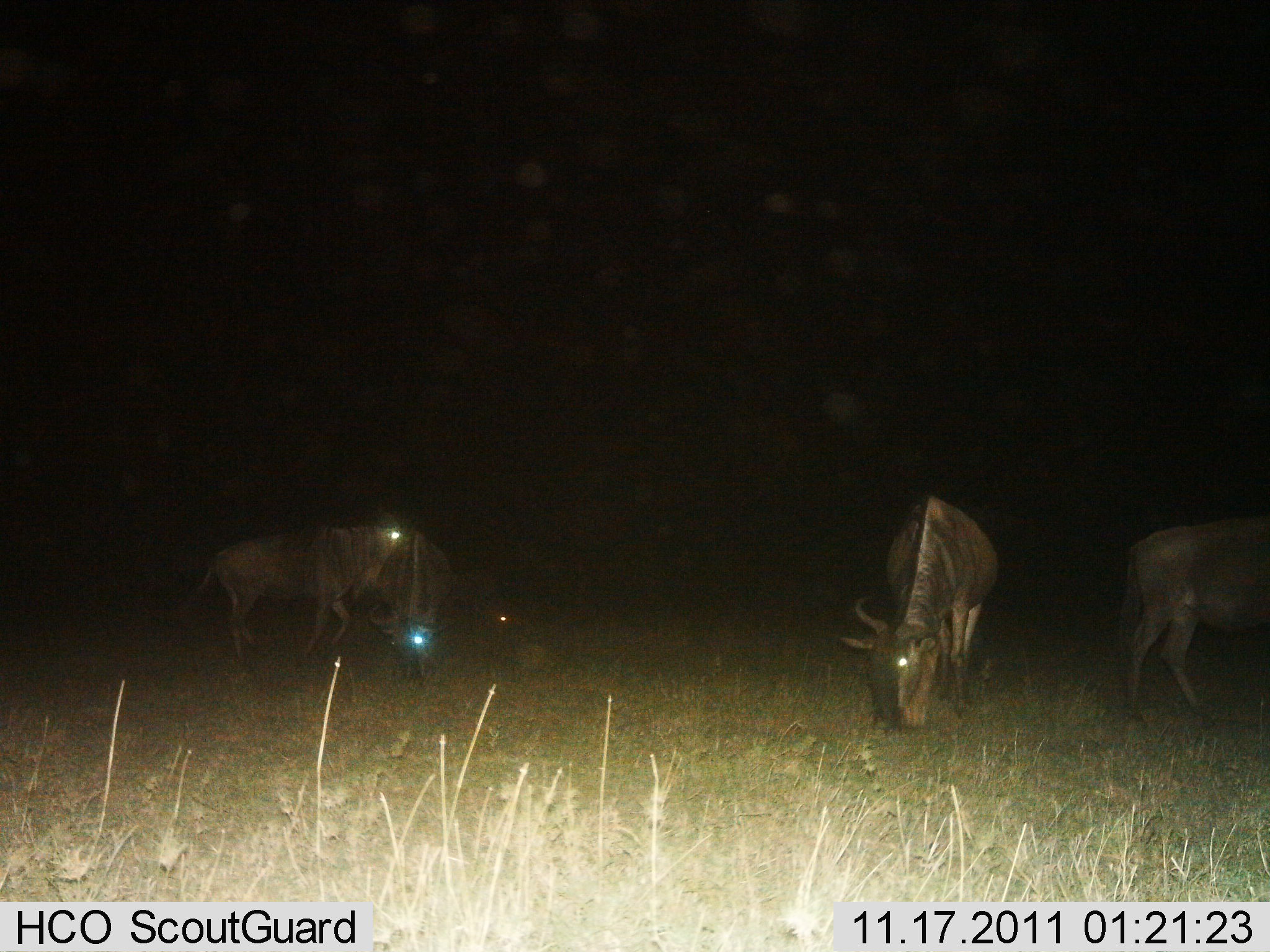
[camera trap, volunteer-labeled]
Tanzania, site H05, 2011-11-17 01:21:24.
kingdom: Animalia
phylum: Chordata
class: Mammalia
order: Artiodactyla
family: Bovidae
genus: Connochaetes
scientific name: Connochaetes taurinus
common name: blue wildebeest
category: wildebeest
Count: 4.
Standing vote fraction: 54%.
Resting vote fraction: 0%.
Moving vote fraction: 15%.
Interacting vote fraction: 0%.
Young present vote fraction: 0%.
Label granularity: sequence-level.